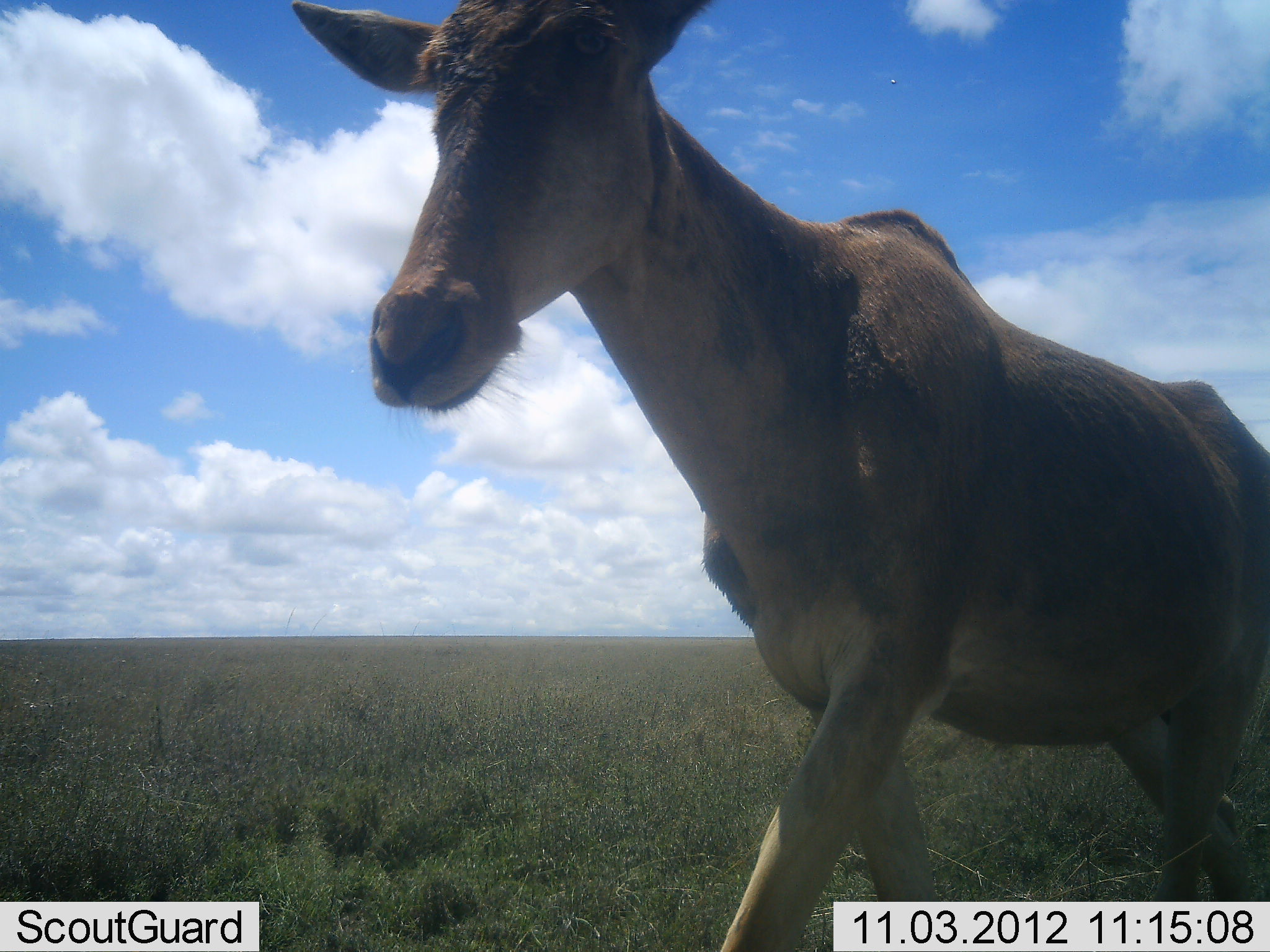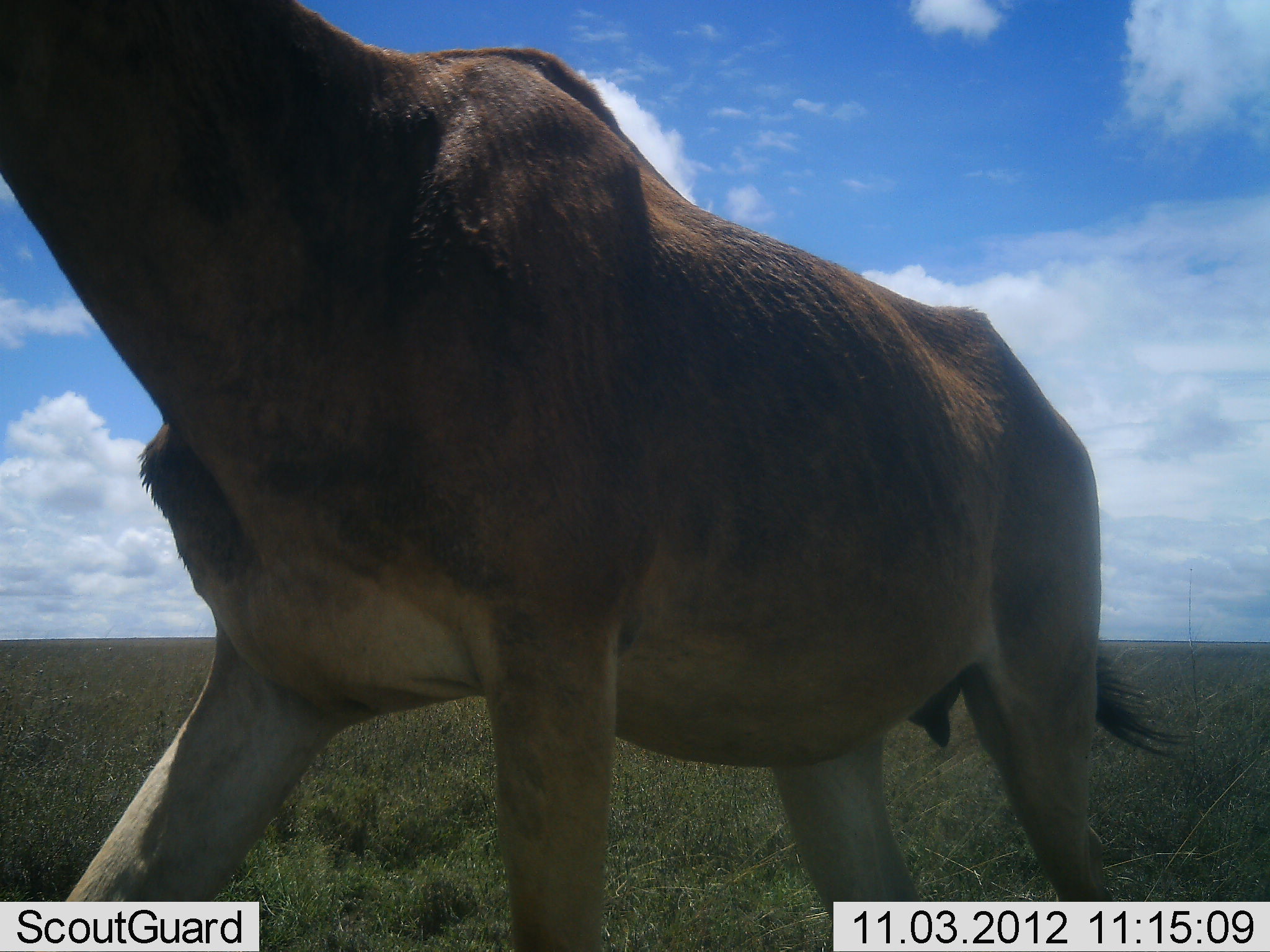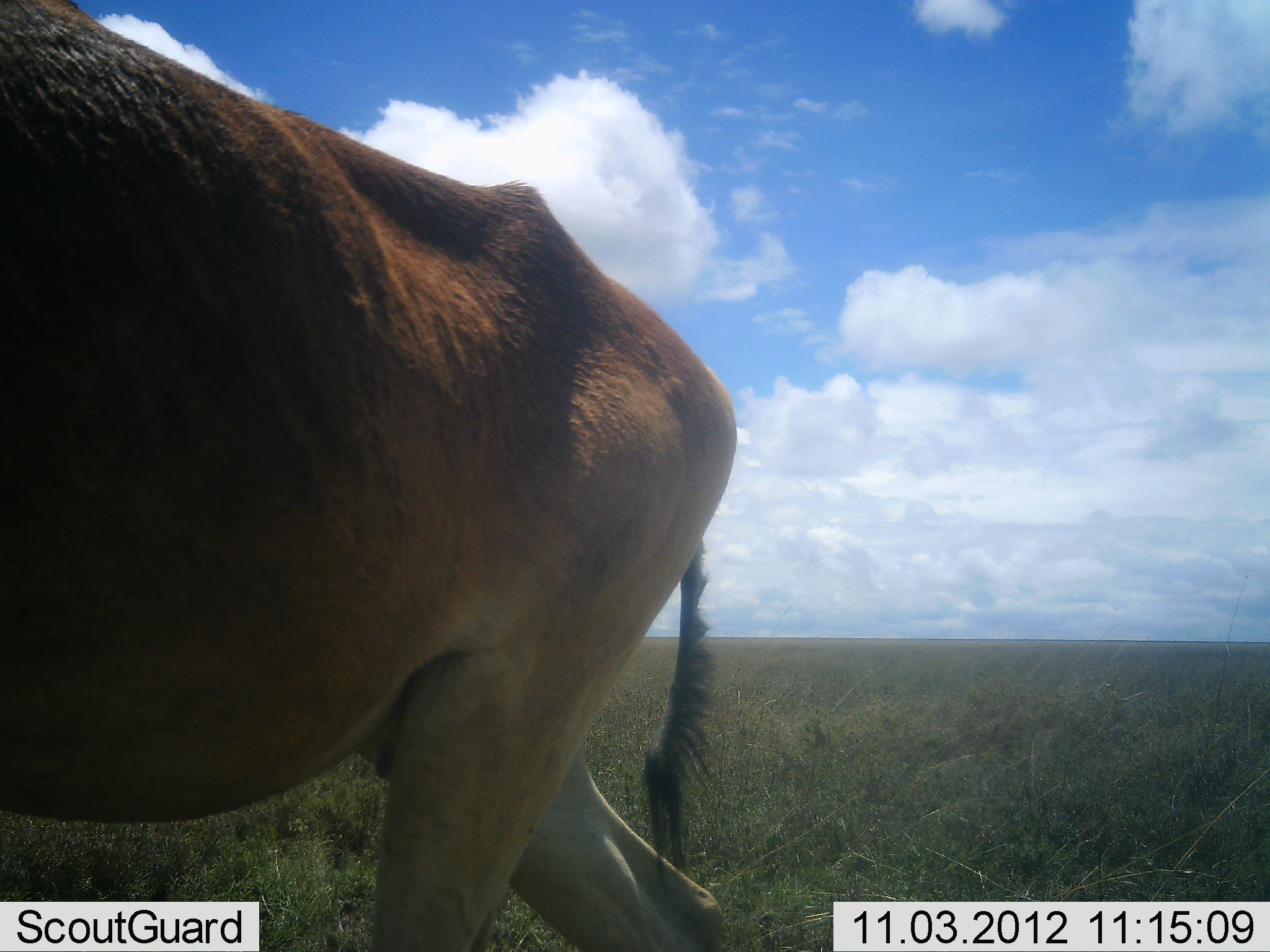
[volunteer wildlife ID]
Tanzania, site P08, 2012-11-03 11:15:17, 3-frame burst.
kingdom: Animalia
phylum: Chordata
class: Mammalia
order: Artiodactyla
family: Bovidae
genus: Alcelaphus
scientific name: Alcelaphus buselaphus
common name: hartebeest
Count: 1.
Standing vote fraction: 10%.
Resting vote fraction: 0%.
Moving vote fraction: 90%.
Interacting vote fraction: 0%.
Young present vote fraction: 0%.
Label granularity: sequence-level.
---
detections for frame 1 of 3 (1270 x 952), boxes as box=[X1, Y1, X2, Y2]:
animal: box=[290, 1, 1269, 952]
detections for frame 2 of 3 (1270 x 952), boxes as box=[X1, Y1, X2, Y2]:
animal: box=[0, 2, 1184, 951]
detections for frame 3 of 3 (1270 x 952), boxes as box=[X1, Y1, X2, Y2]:
animal: box=[0, 1, 738, 951]